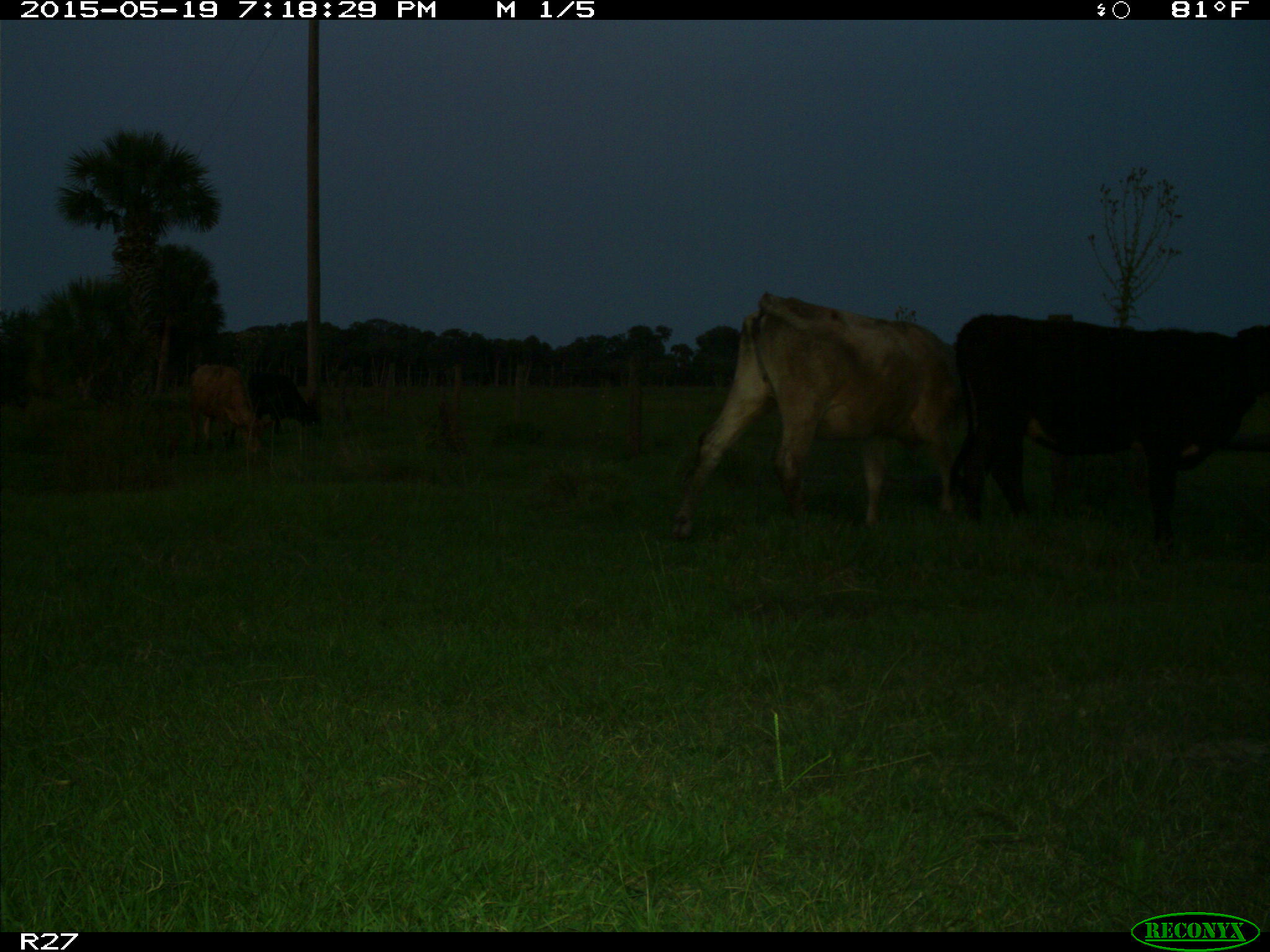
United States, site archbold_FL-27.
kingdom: Animalia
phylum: Chordata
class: Mammalia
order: Artiodactyla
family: Bovidae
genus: Bos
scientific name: Bos taurus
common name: domestic cow